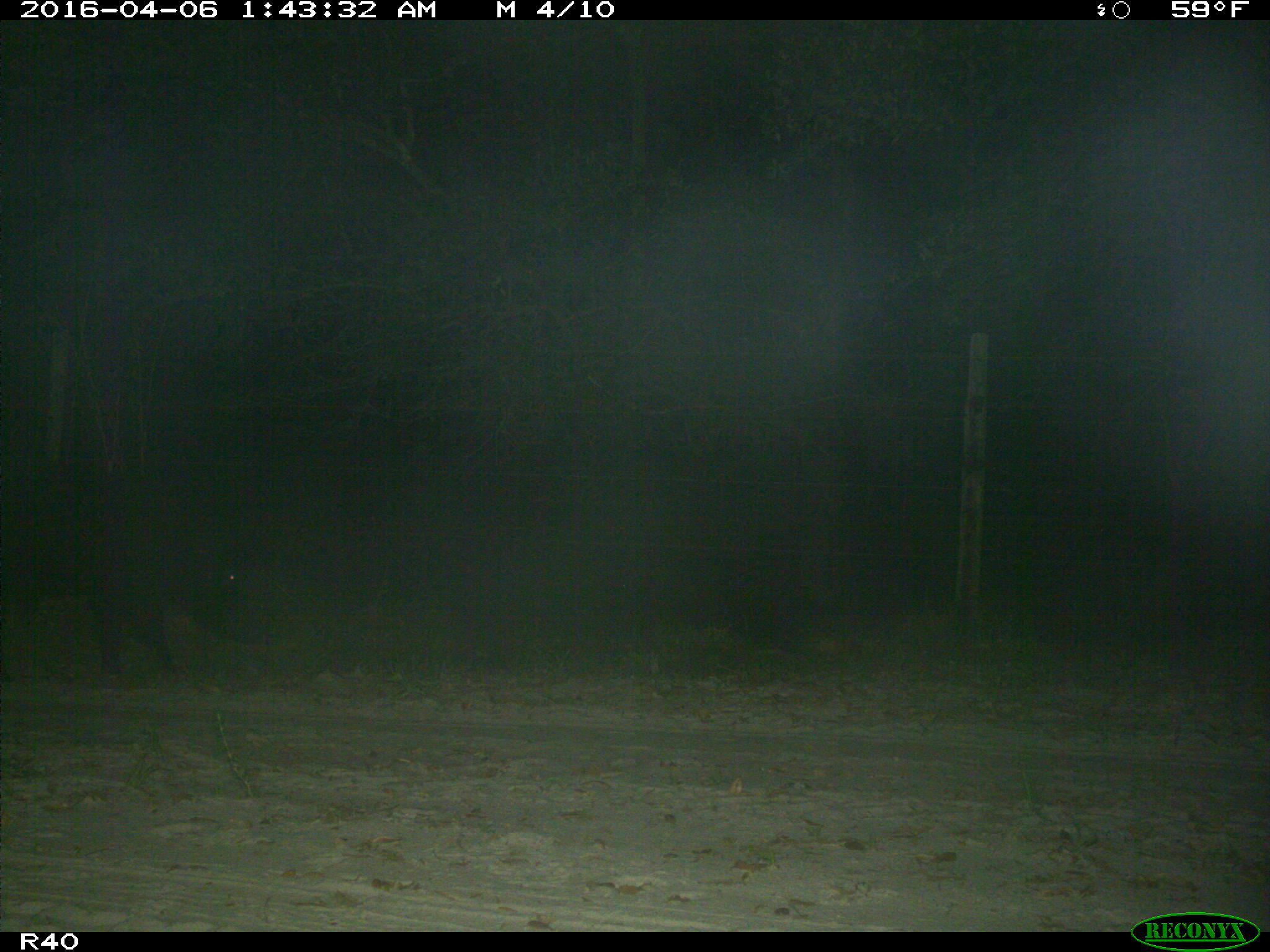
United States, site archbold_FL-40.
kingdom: Animalia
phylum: Chordata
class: Mammalia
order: Artiodactyla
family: Suidae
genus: Sus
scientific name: Sus scrofa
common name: wild boar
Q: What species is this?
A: Sus scrofa (wild boar).